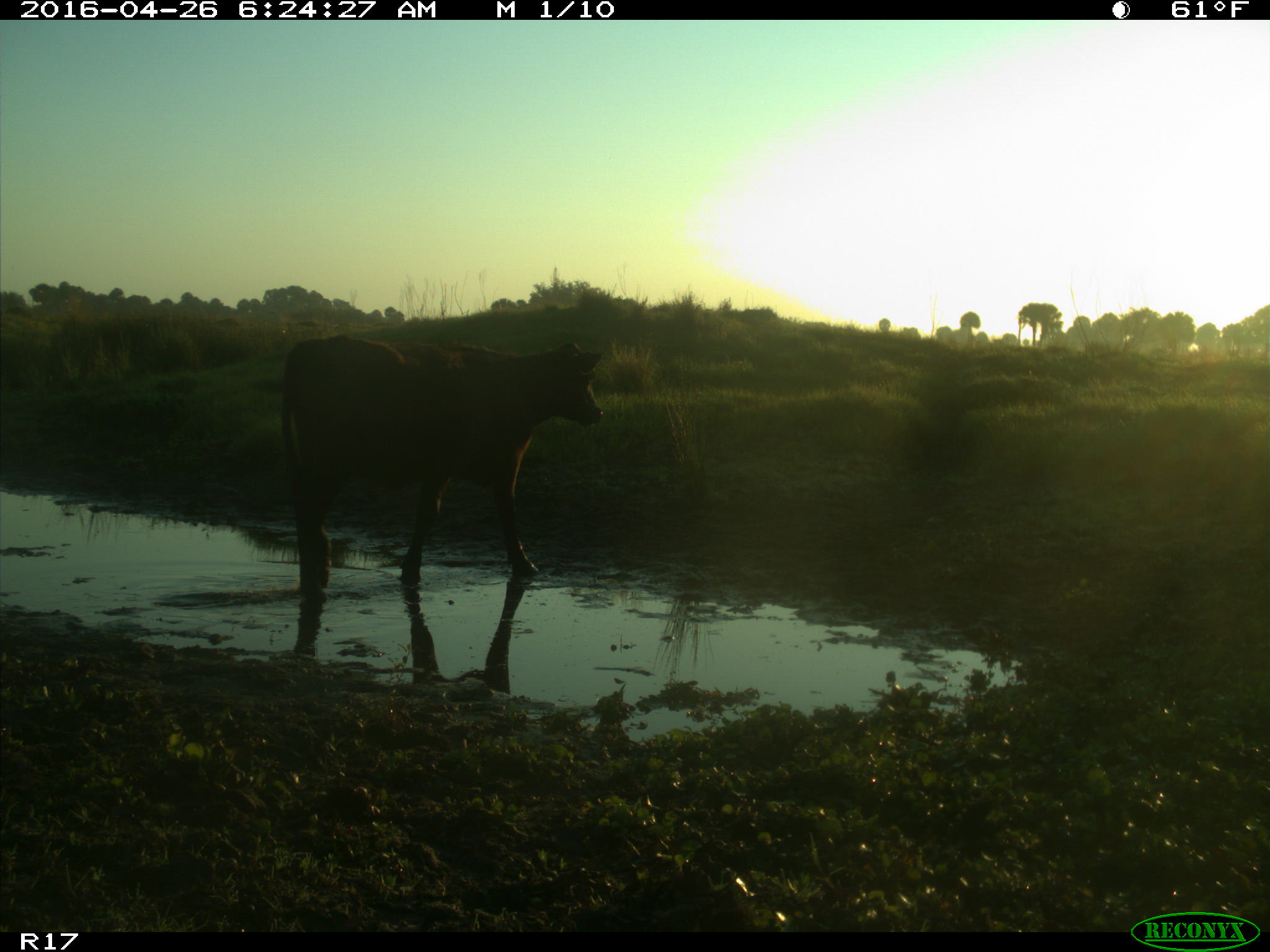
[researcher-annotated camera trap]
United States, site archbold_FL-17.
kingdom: Animalia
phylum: Chordata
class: Mammalia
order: Artiodactyla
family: Bovidae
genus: Bos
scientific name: Bos taurus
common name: domestic cow